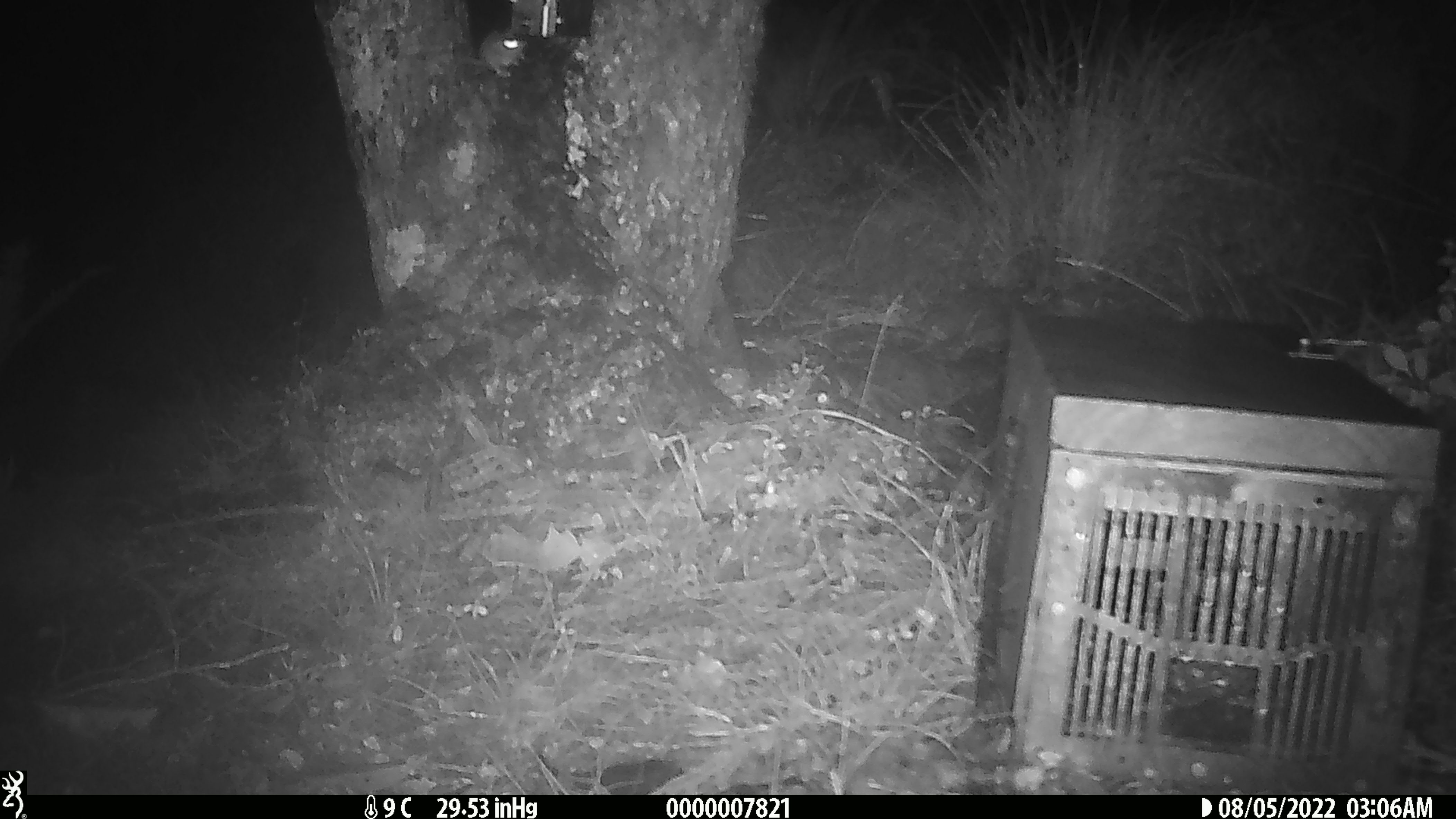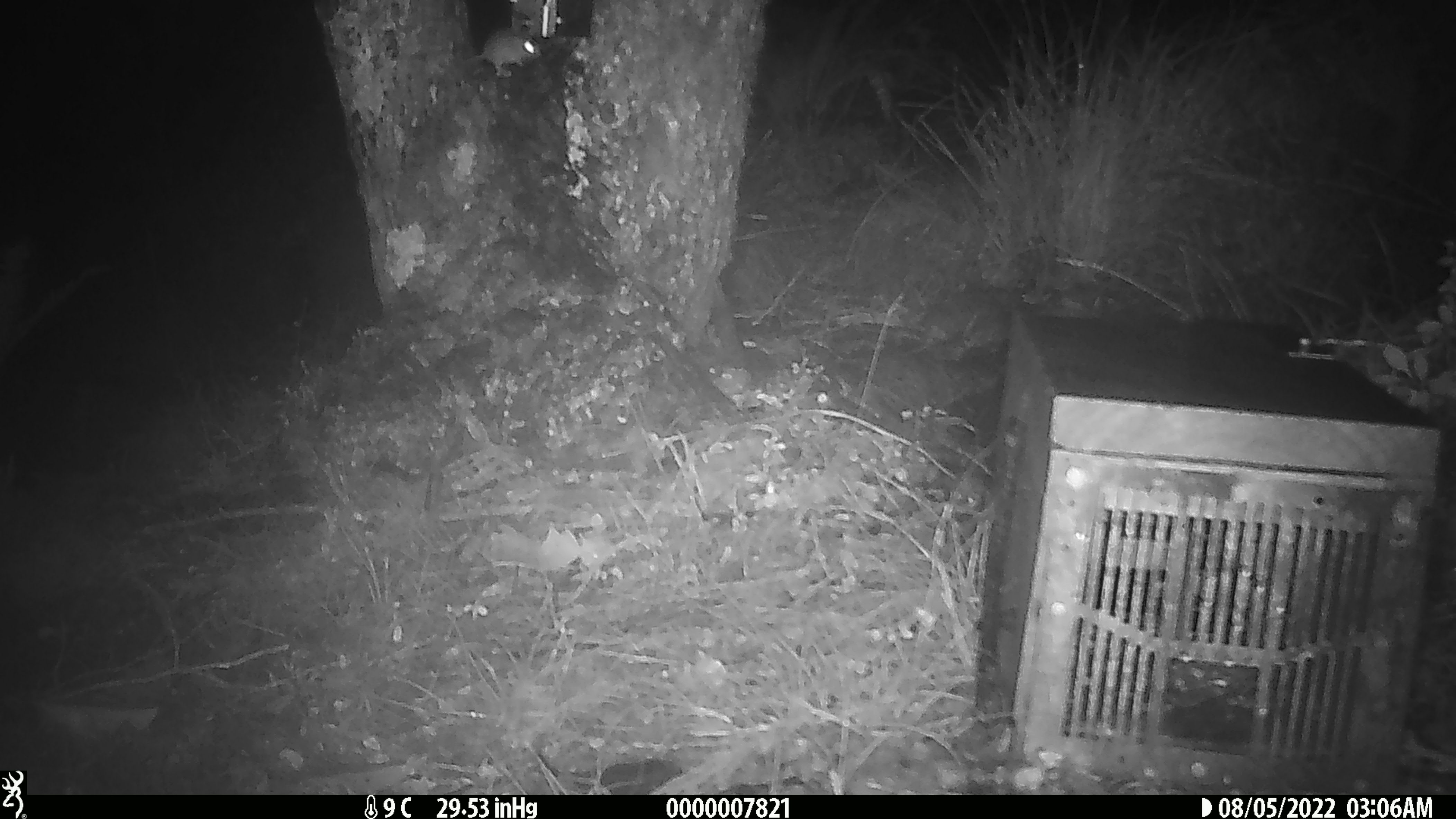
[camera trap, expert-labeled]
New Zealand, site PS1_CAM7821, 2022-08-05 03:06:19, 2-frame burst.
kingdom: Animalia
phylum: Chordata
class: Mammalia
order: Rodentia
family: Muridae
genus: Mus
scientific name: Mus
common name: mouse